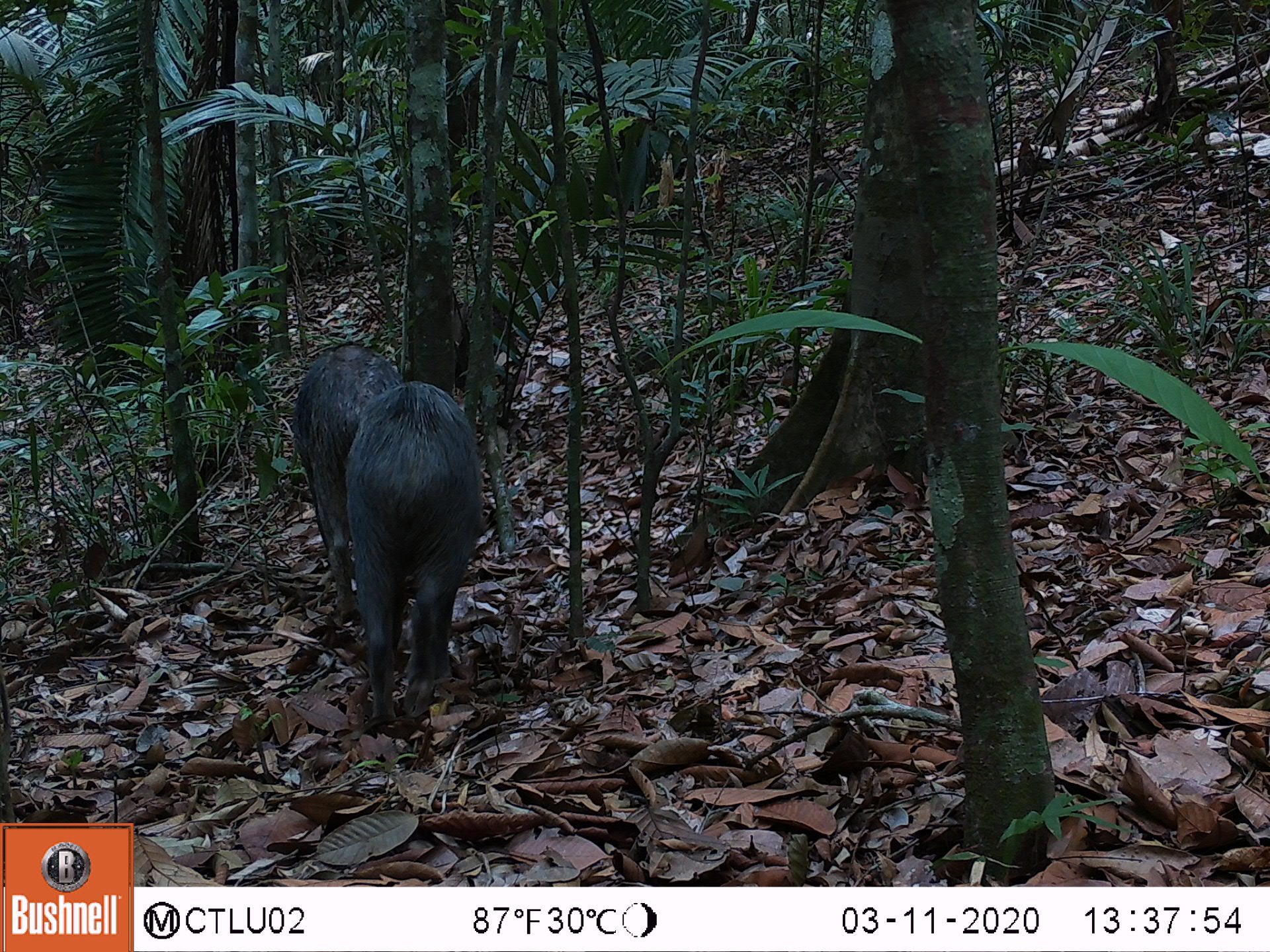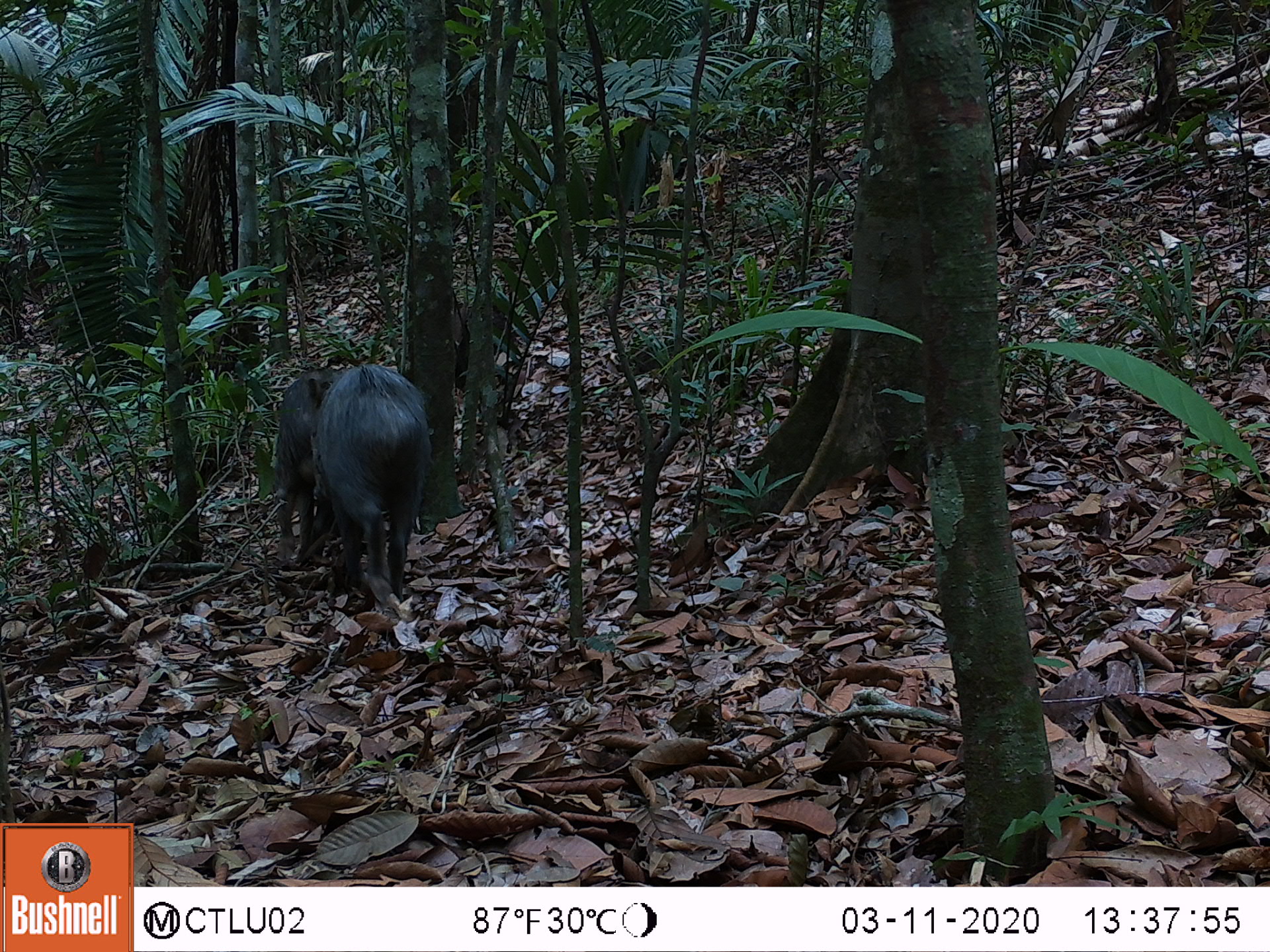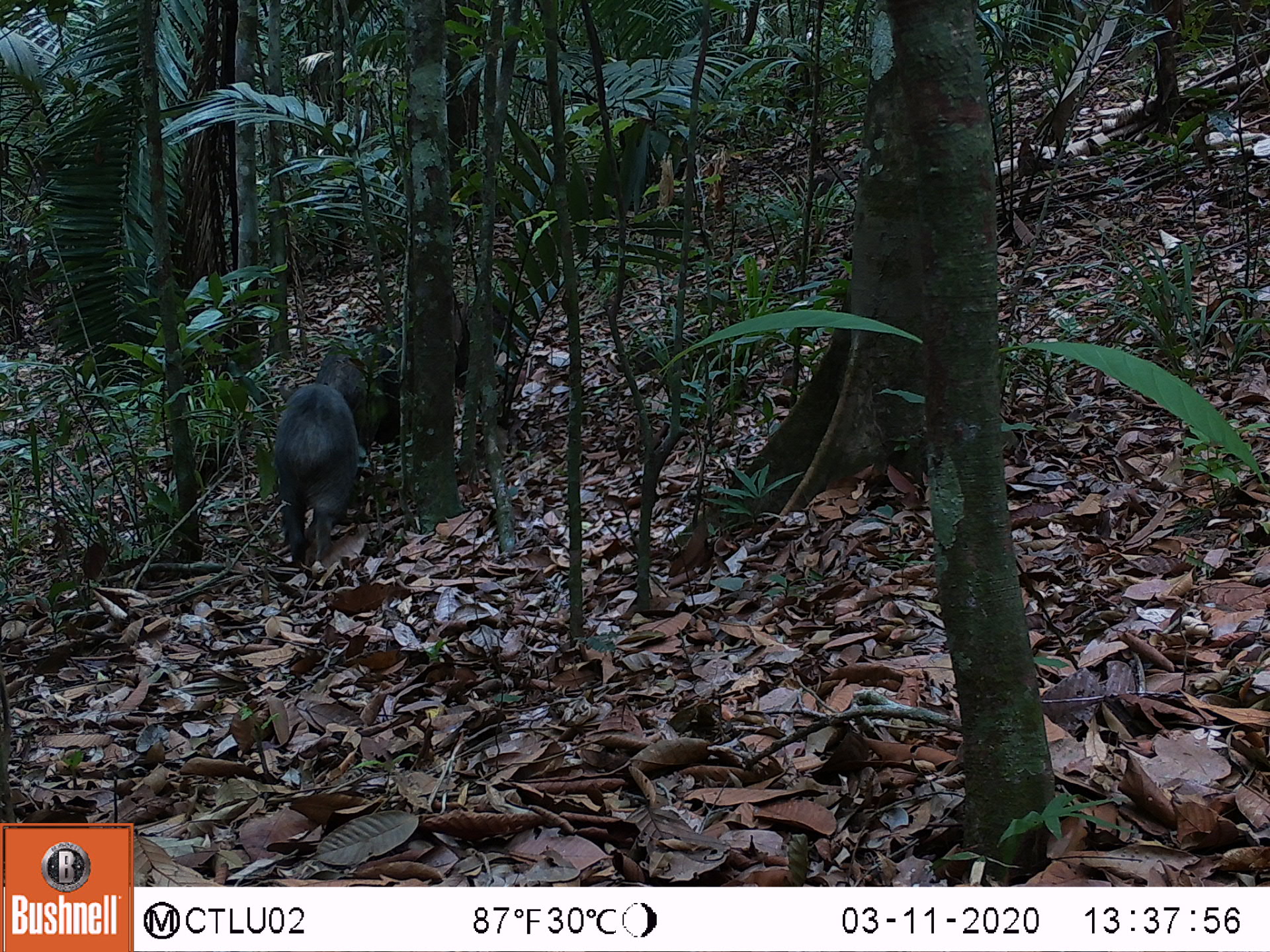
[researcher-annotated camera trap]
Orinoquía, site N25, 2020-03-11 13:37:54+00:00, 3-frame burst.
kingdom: Animalia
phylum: Chordata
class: Mammalia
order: Artiodactyla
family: Tayassuidae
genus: Tayassu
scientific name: Tayassu pecari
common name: white-lipped peccary